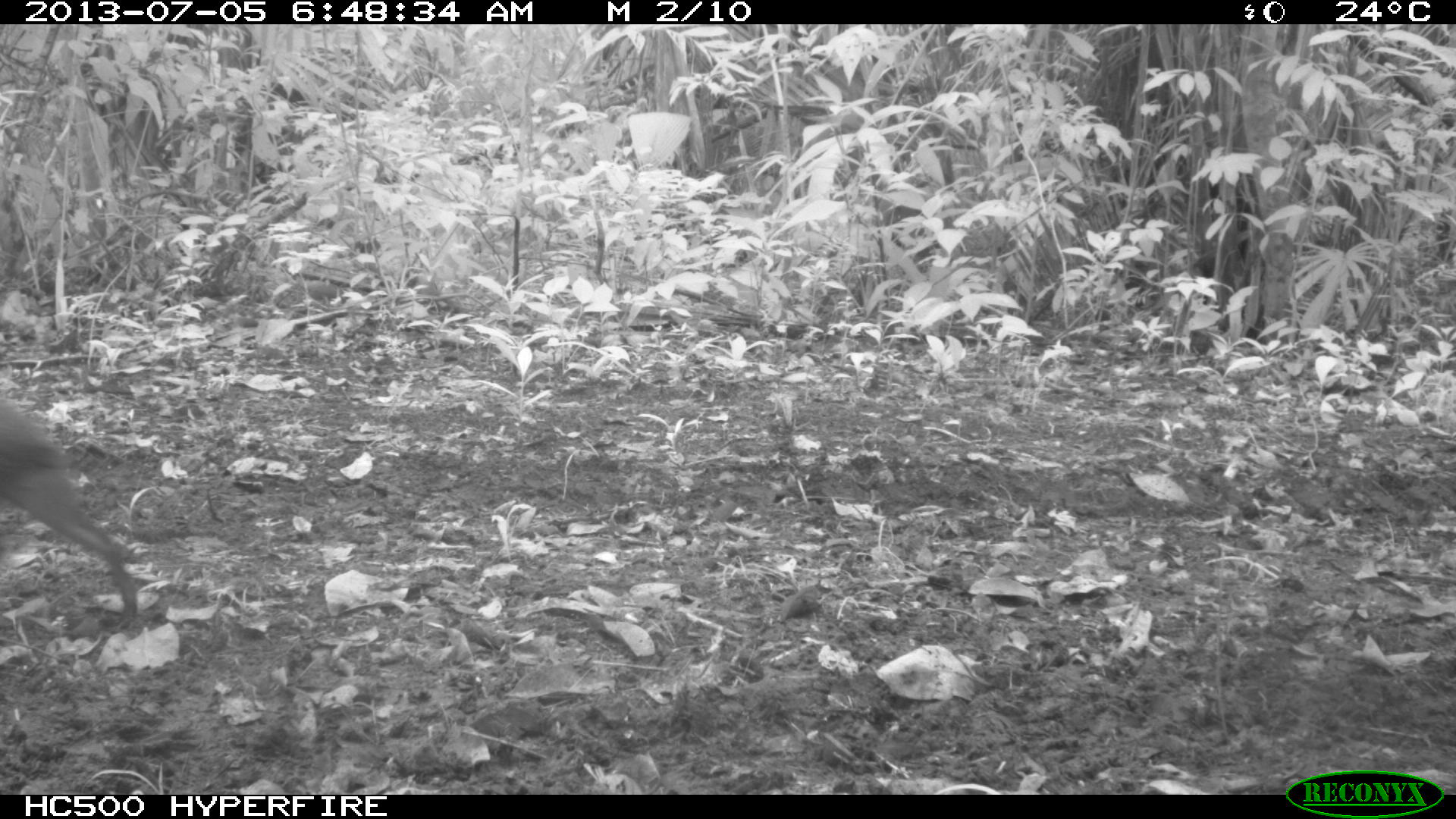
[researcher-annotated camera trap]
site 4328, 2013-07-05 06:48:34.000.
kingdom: Animalia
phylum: Chordata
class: Mammalia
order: Rodentia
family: Dasyproctidae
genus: Dasyprocta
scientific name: Dasyprocta punctata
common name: central american agouti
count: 1